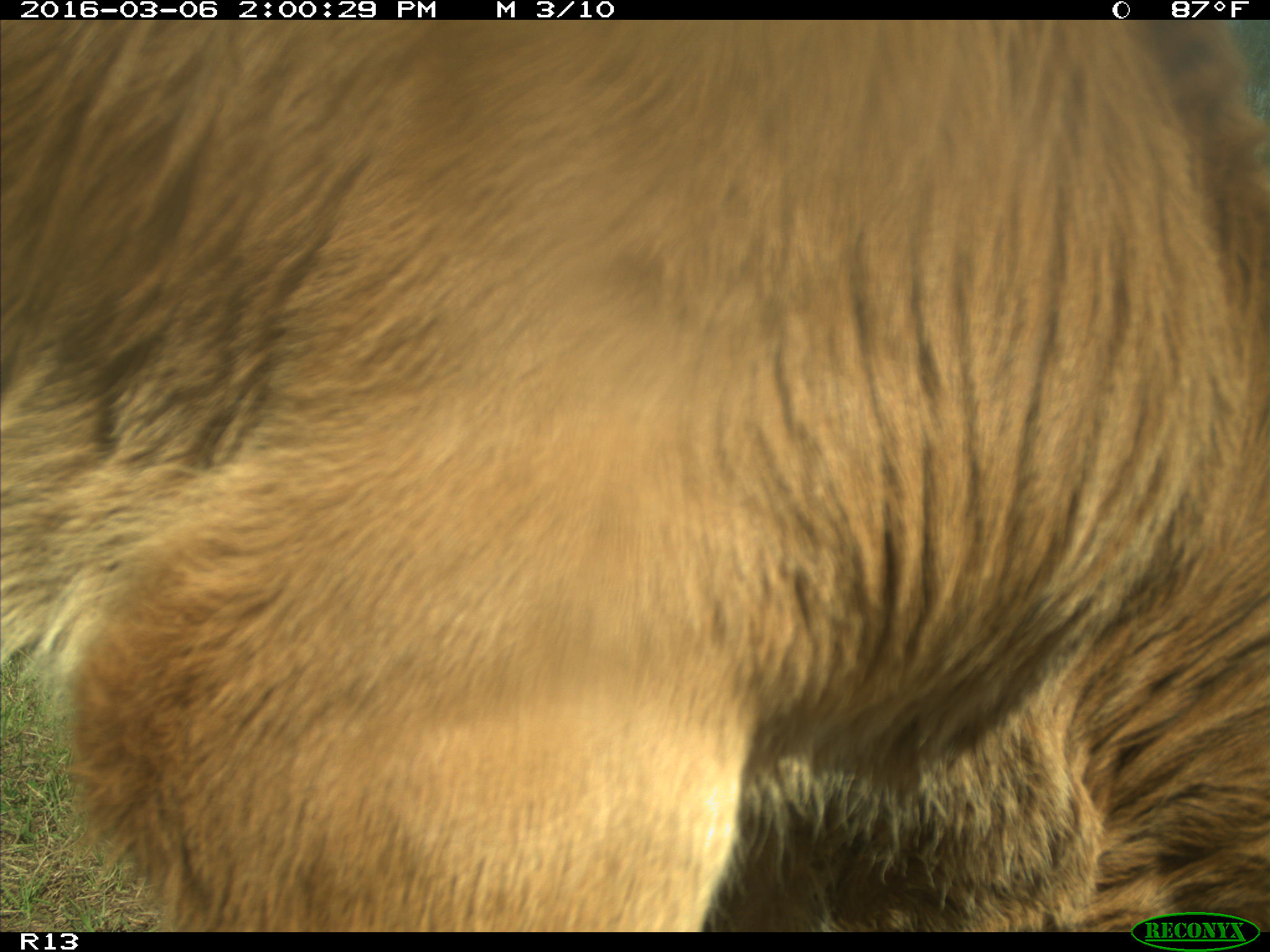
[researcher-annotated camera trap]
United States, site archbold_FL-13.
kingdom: Animalia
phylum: Chordata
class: Mammalia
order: Artiodactyla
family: Bovidae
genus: Bos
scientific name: Bos taurus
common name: domestic cow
Bos taurus (domestic cow).